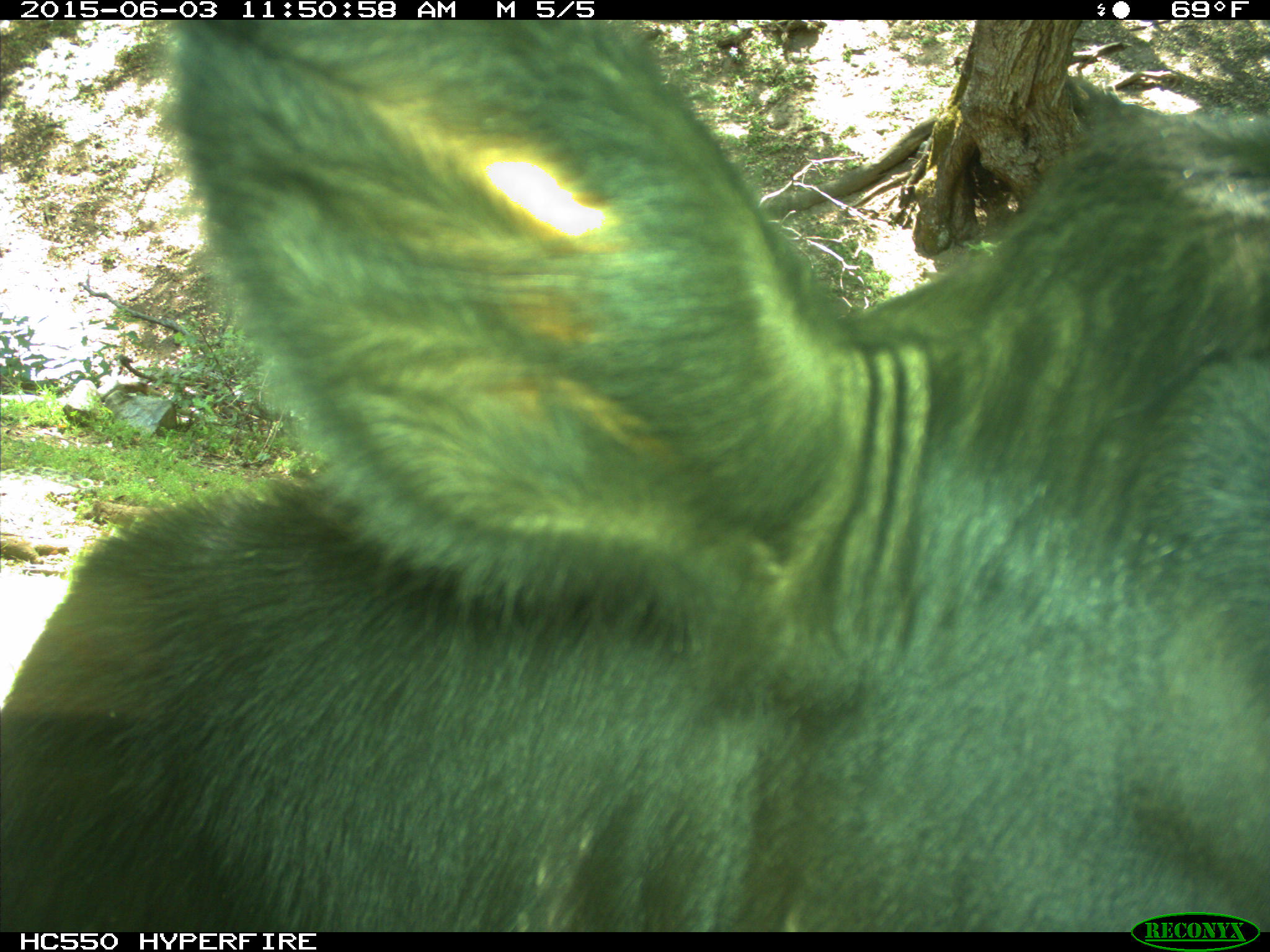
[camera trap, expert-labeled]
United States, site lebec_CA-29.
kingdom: Animalia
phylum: Chordata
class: Mammalia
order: Artiodactyla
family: Bovidae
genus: Bos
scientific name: Bos taurus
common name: domestic cow